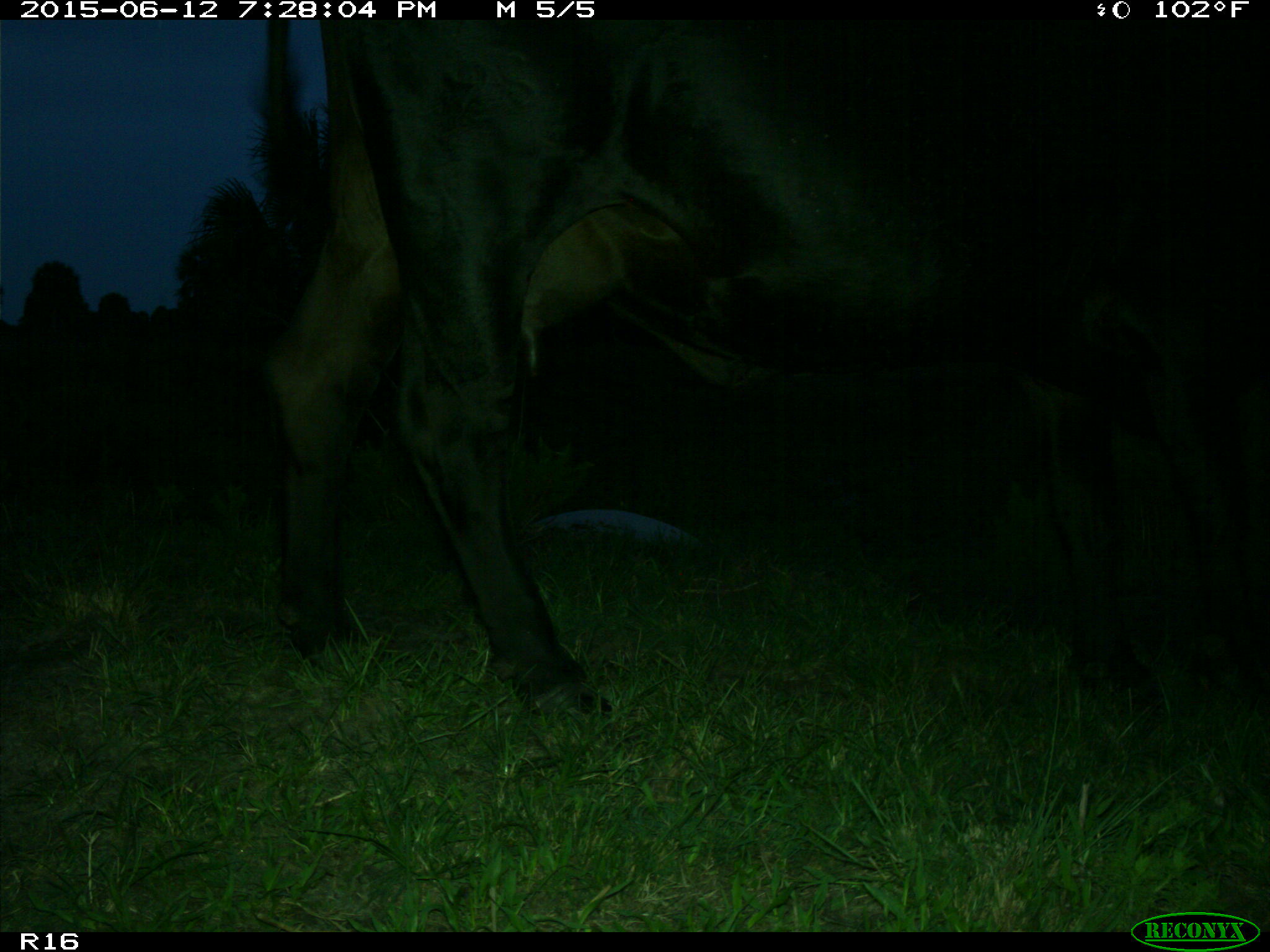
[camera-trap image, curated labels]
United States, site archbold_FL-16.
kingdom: Animalia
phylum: Chordata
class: Mammalia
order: Artiodactyla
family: Bovidae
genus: Bos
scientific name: Bos taurus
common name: domestic cow